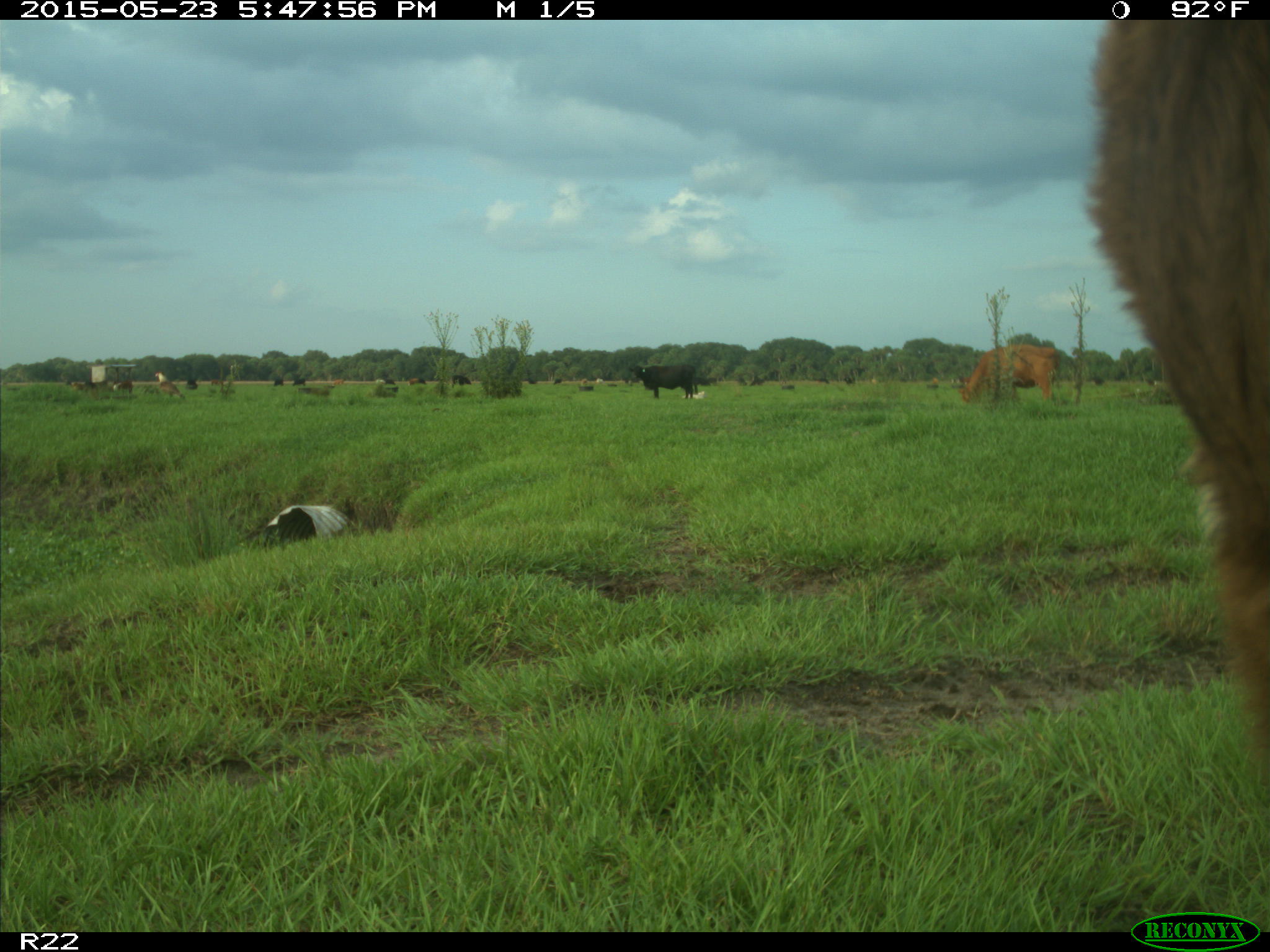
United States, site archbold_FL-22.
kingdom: Animalia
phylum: Chordata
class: Mammalia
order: Artiodactyla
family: Bovidae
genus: Bos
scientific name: Bos taurus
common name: domestic cow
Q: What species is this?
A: Bos taurus (domestic cow).